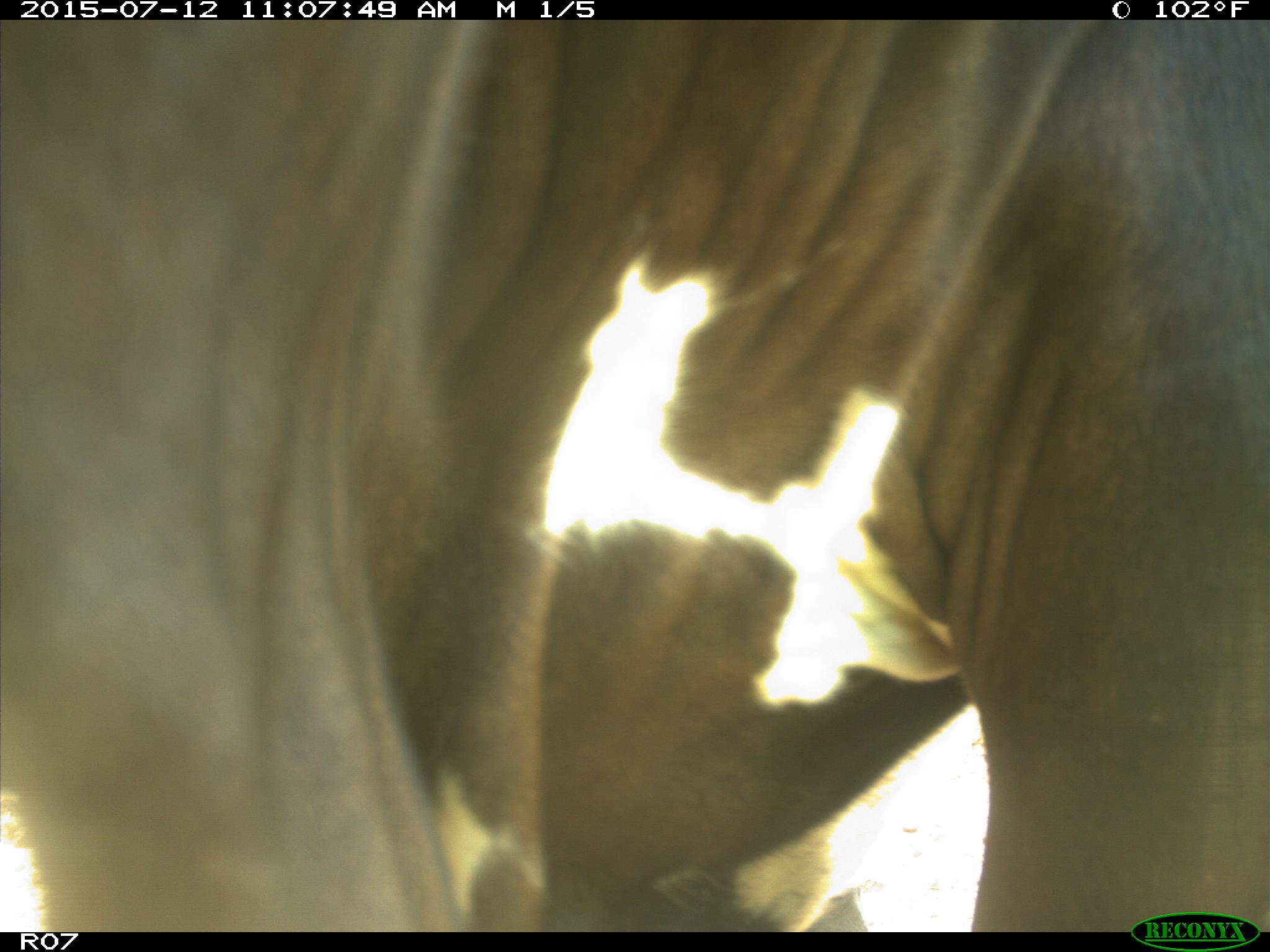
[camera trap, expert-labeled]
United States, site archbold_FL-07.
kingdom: Animalia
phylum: Chordata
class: Mammalia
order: Artiodactyla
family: Bovidae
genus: Bos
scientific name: Bos taurus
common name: domestic cow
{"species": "Bos taurus (domestic cow)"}